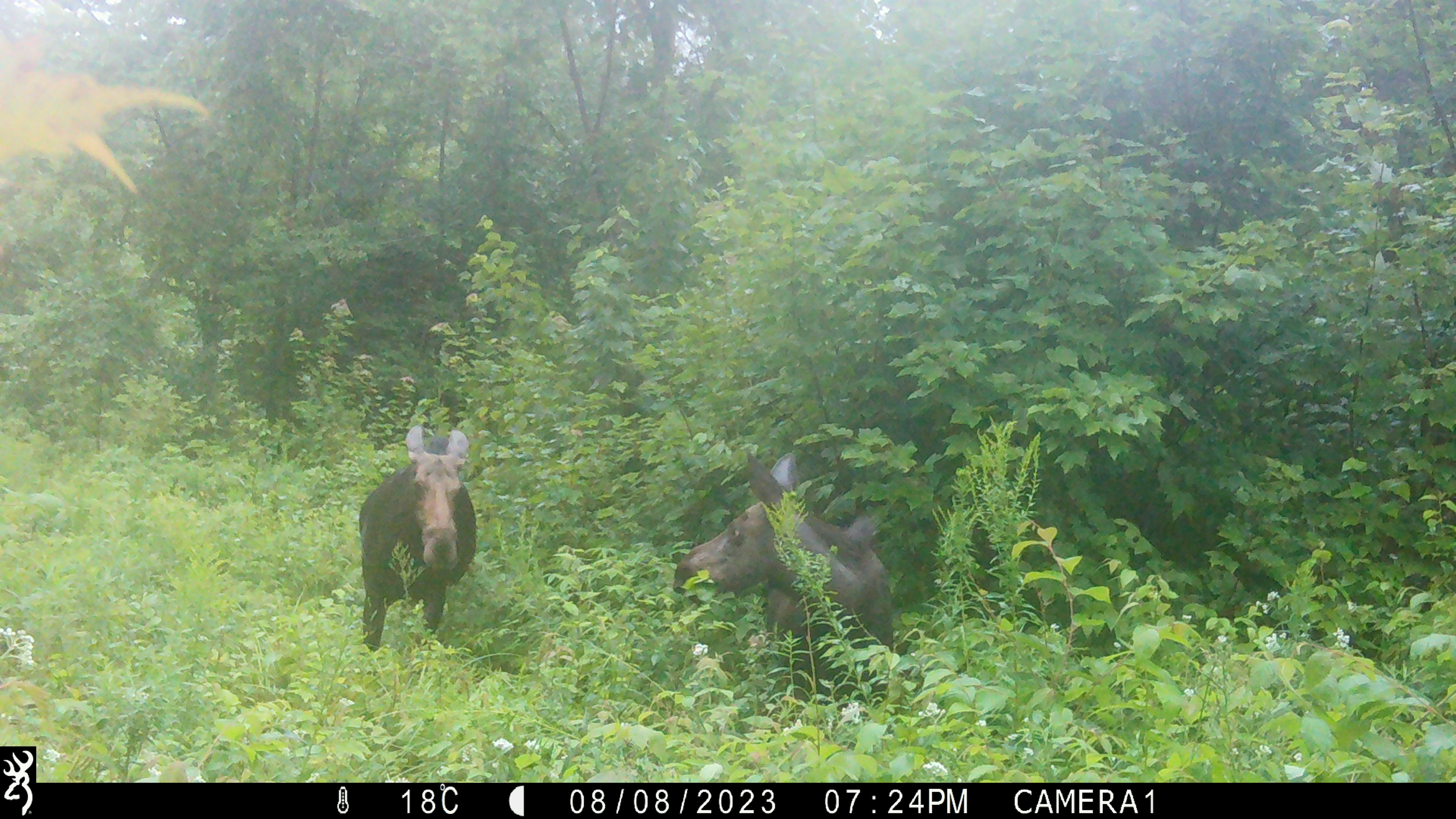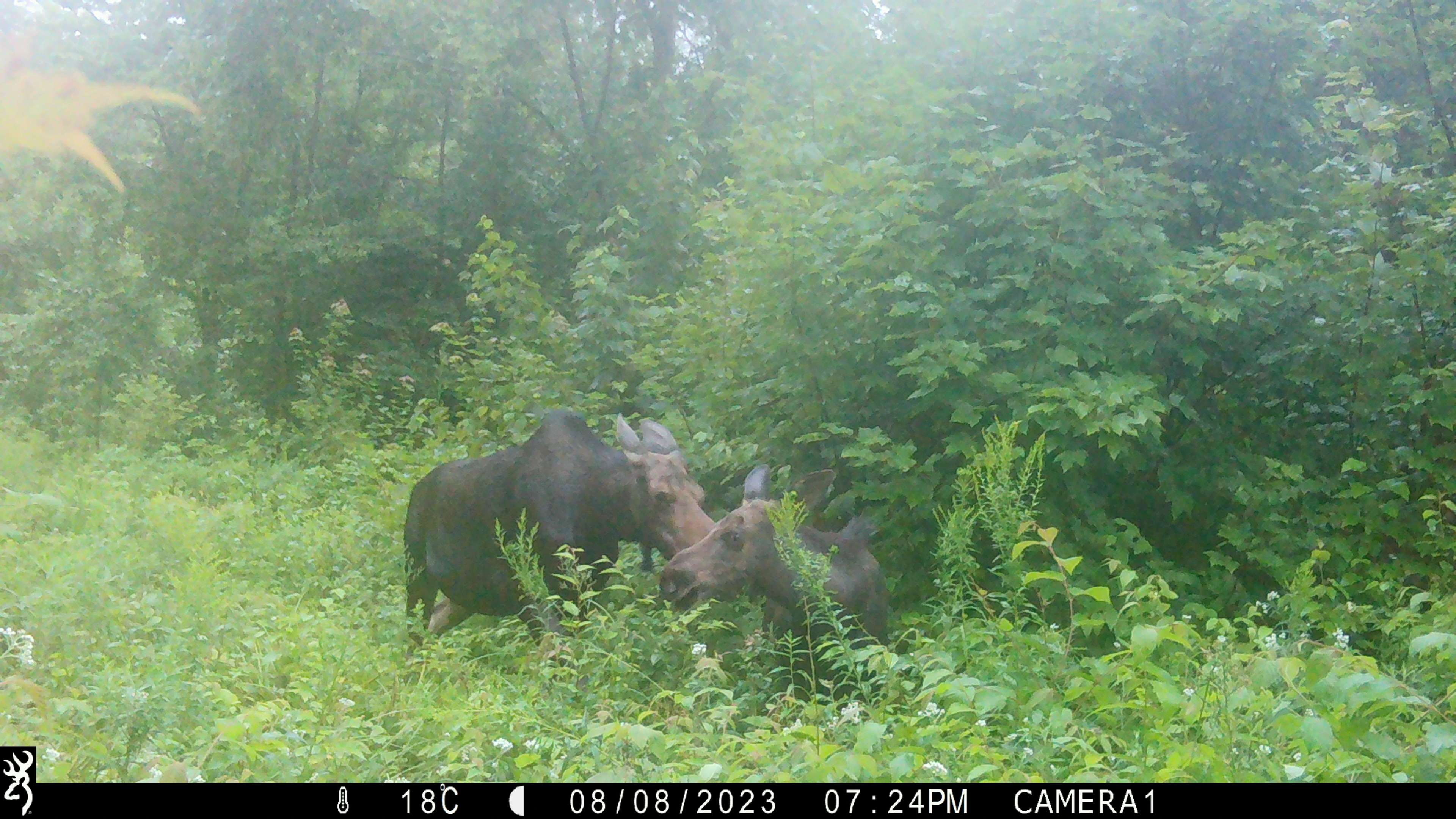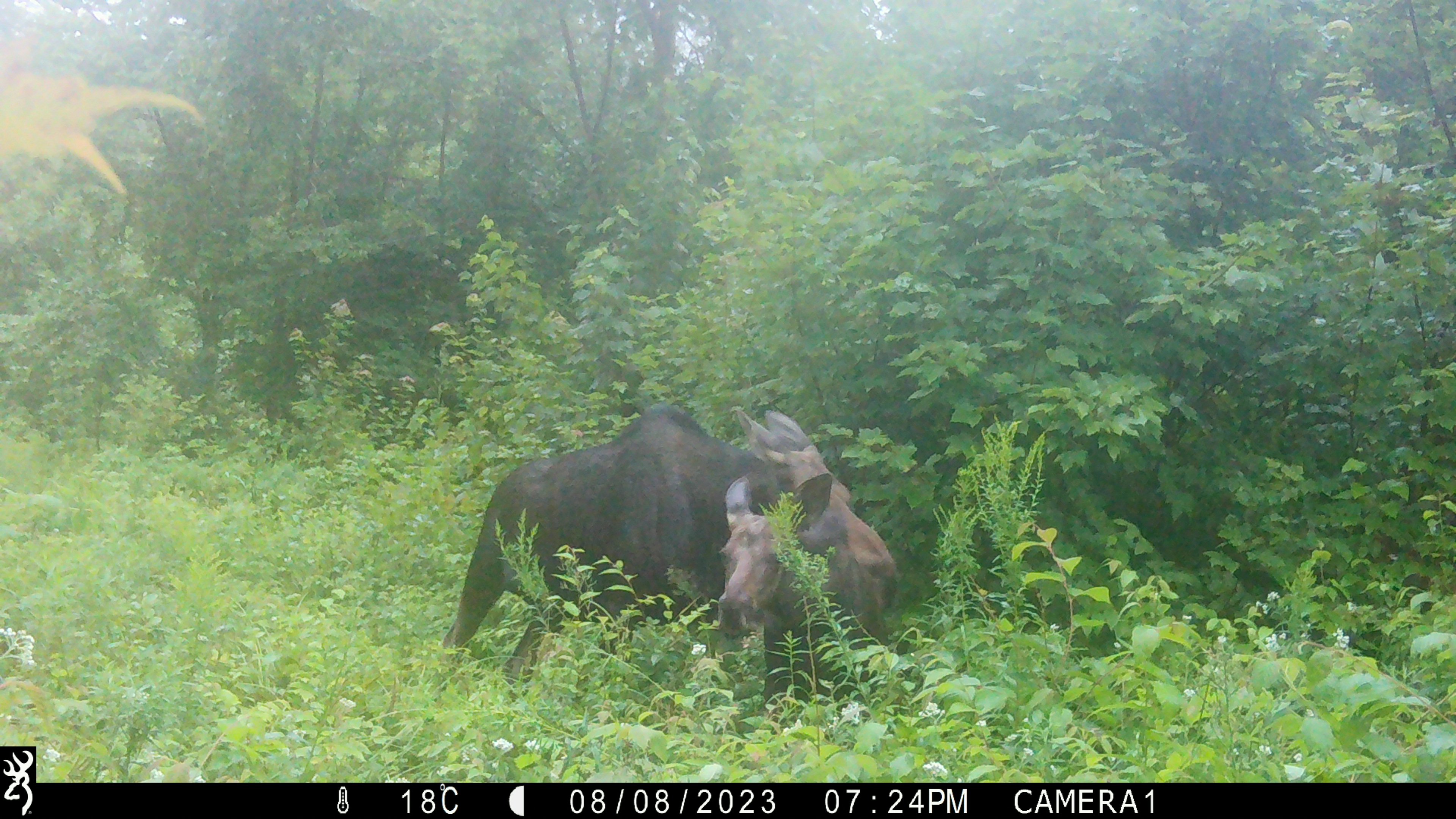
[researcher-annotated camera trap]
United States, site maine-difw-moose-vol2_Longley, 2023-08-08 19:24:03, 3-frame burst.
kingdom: Animalia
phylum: Chordata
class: Mammalia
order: Artiodactyla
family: Cervidae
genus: Alces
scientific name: Alces alces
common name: moose